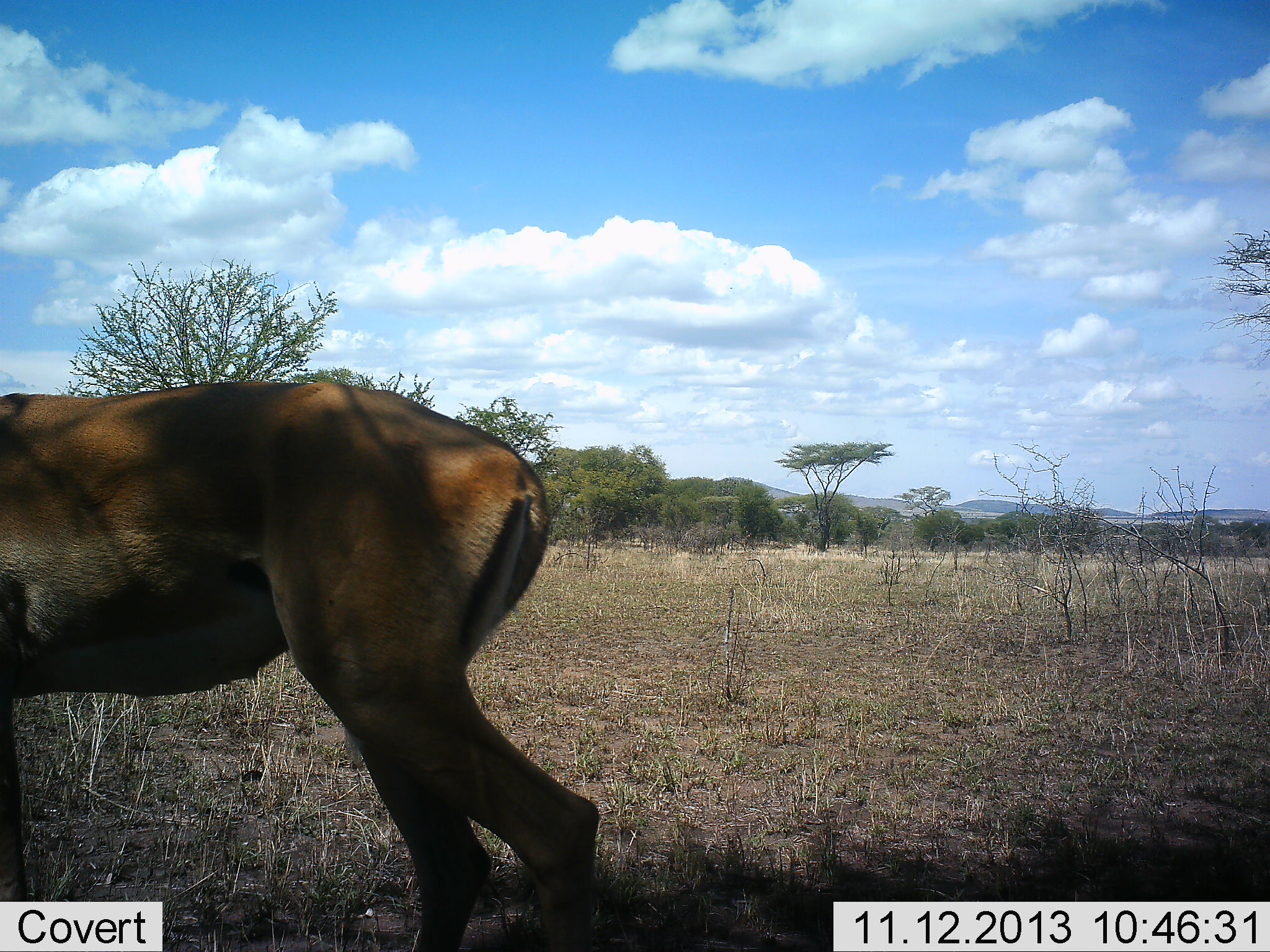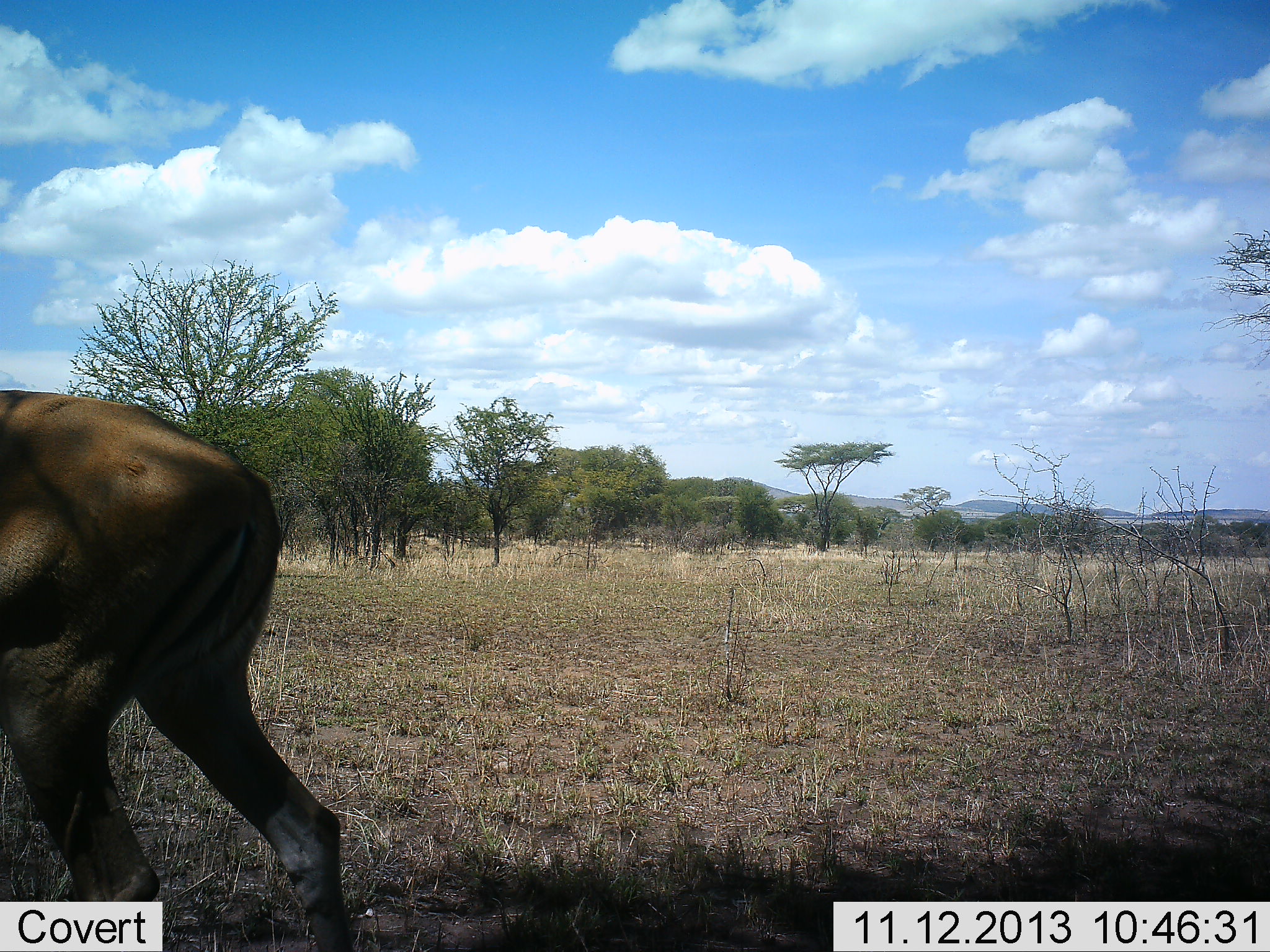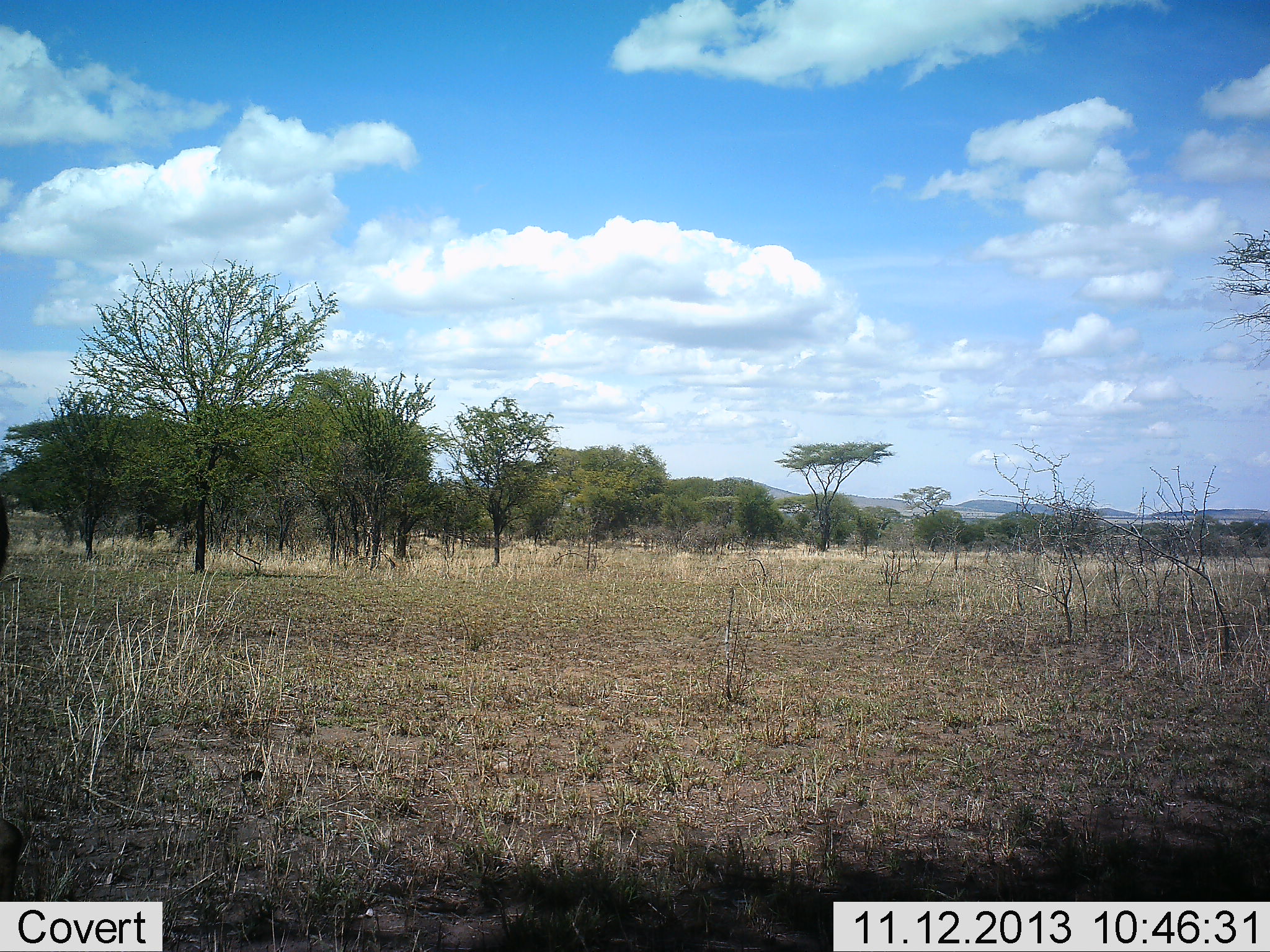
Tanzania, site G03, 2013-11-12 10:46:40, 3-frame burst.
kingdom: Animalia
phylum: Chordata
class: Mammalia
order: Artiodactyla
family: Bovidae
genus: Aepyceros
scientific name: Aepyceros melampus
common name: impala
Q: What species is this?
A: Impala (Aepyceros melampus).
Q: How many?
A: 1.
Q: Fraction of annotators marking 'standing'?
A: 0%.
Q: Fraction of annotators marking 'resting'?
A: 0%.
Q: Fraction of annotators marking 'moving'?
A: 100%.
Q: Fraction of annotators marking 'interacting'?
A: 0%.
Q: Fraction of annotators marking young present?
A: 0%.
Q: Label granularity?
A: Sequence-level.